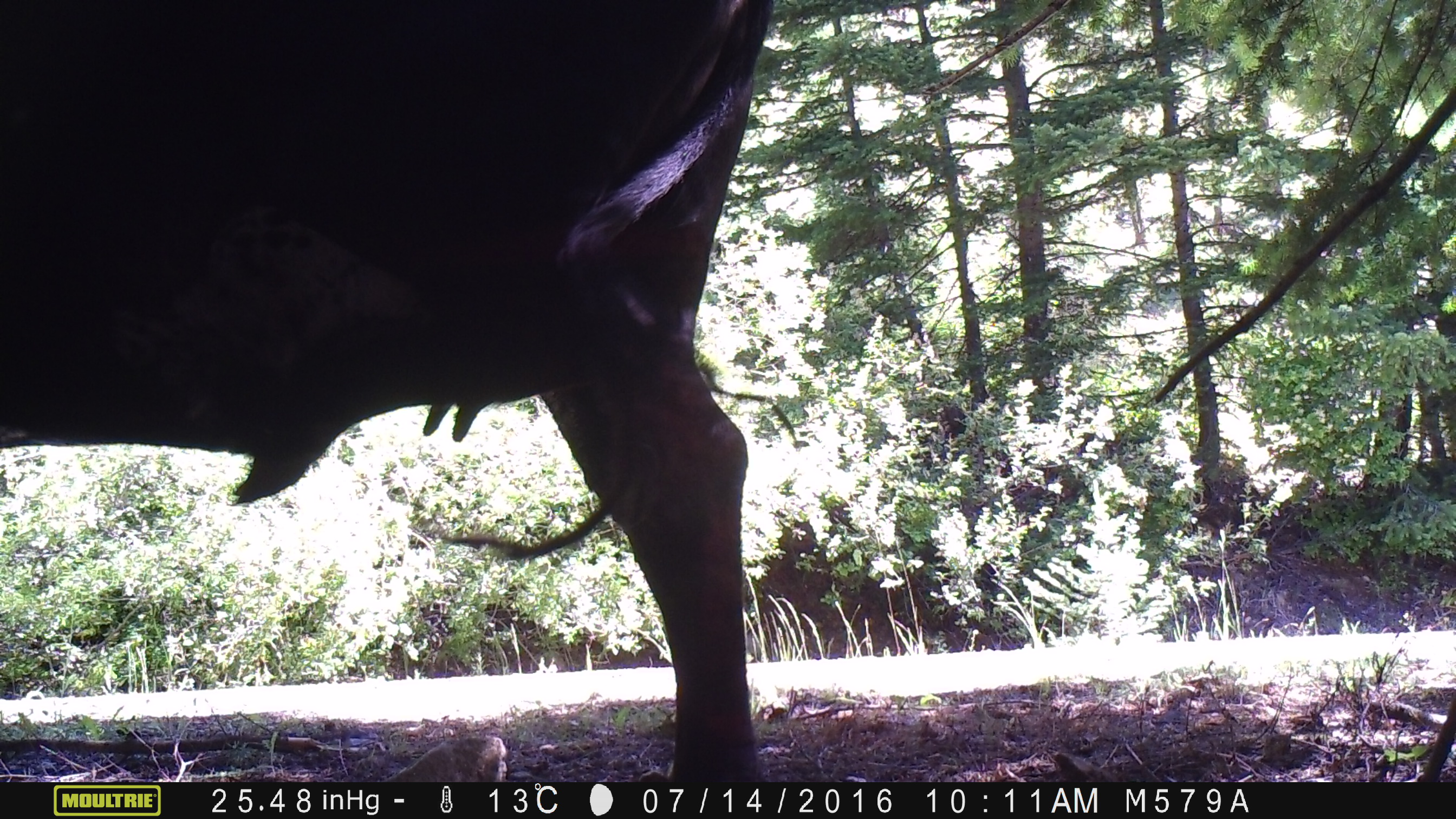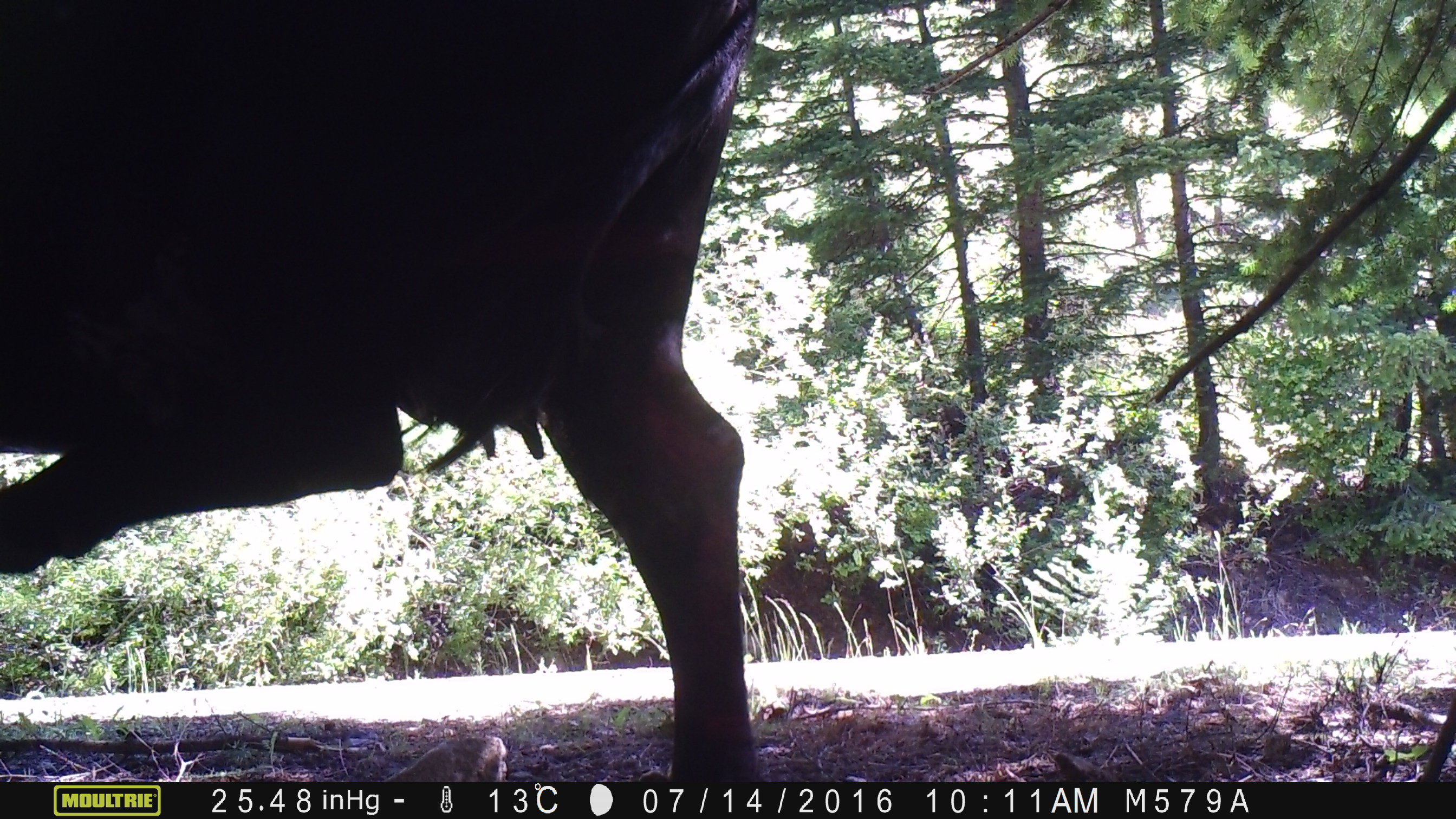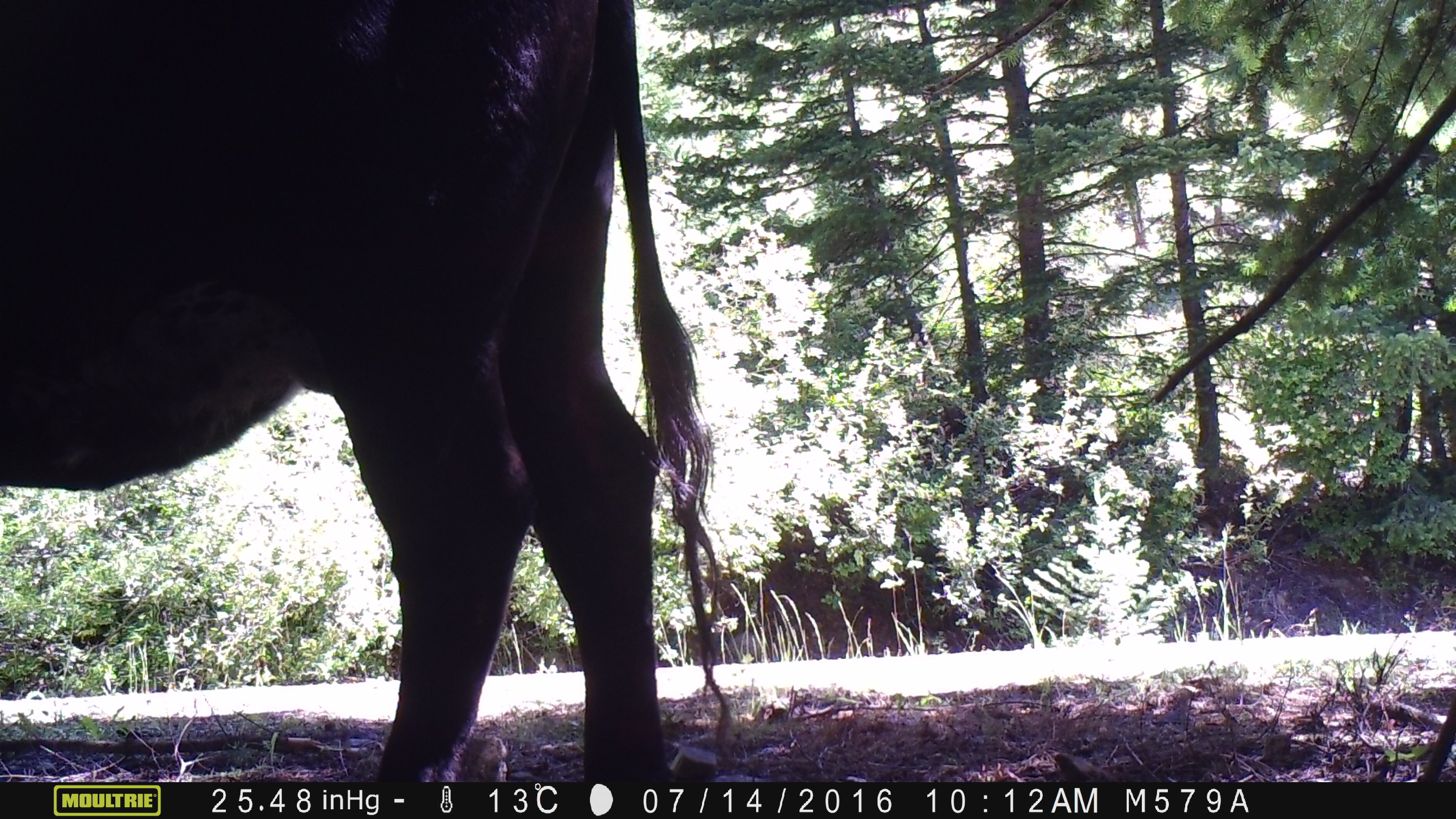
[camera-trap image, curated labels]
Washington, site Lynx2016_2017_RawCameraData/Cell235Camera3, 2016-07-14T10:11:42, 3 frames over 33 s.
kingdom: Animalia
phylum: Chordata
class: Mammalia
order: Artiodactyla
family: Bovidae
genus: Bos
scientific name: Bos taurus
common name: domestic cattle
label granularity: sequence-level